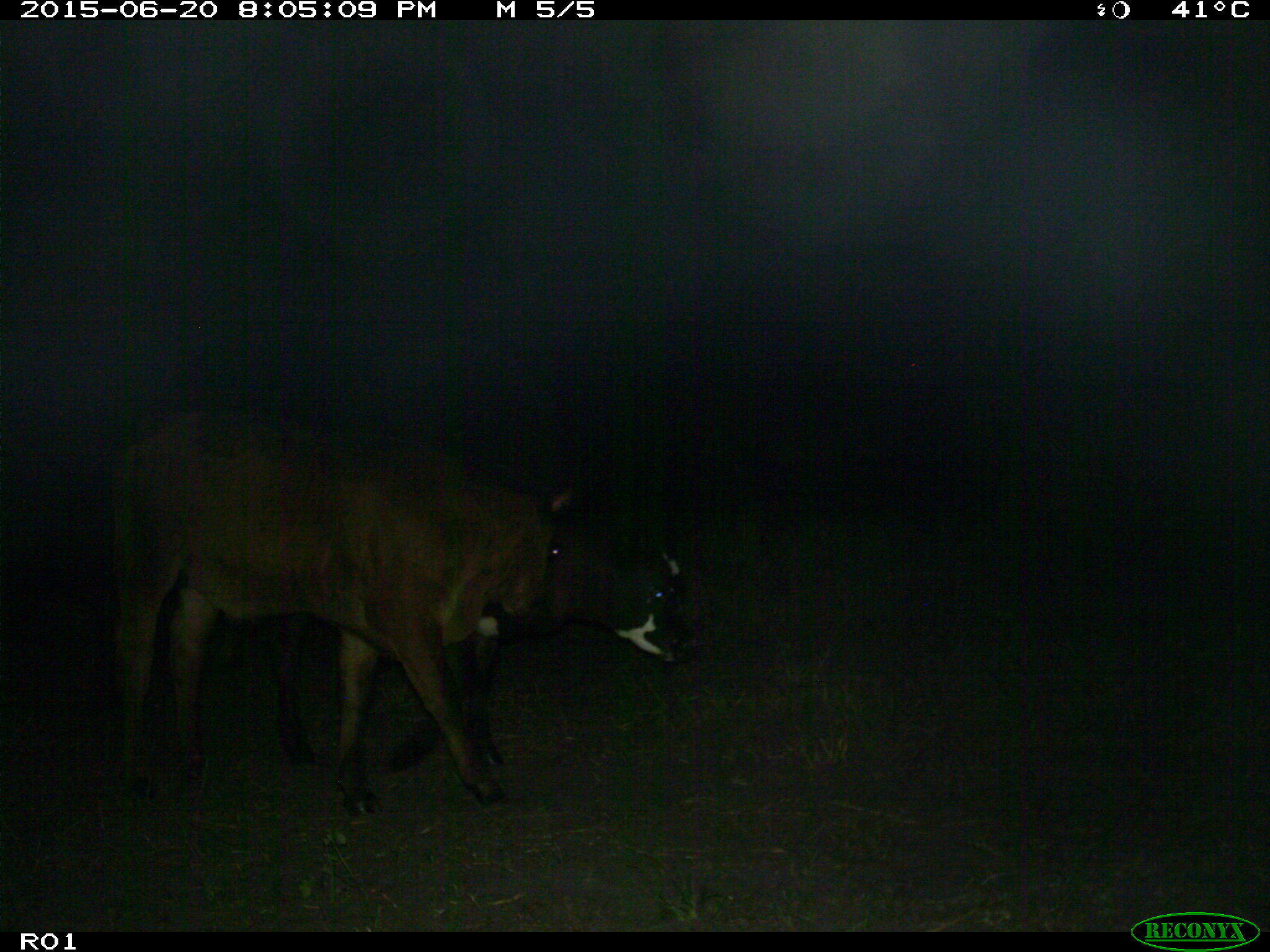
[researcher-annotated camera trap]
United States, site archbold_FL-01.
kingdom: Animalia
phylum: Chordata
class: Mammalia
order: Artiodactyla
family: Bovidae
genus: Bos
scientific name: Bos taurus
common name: domestic cow